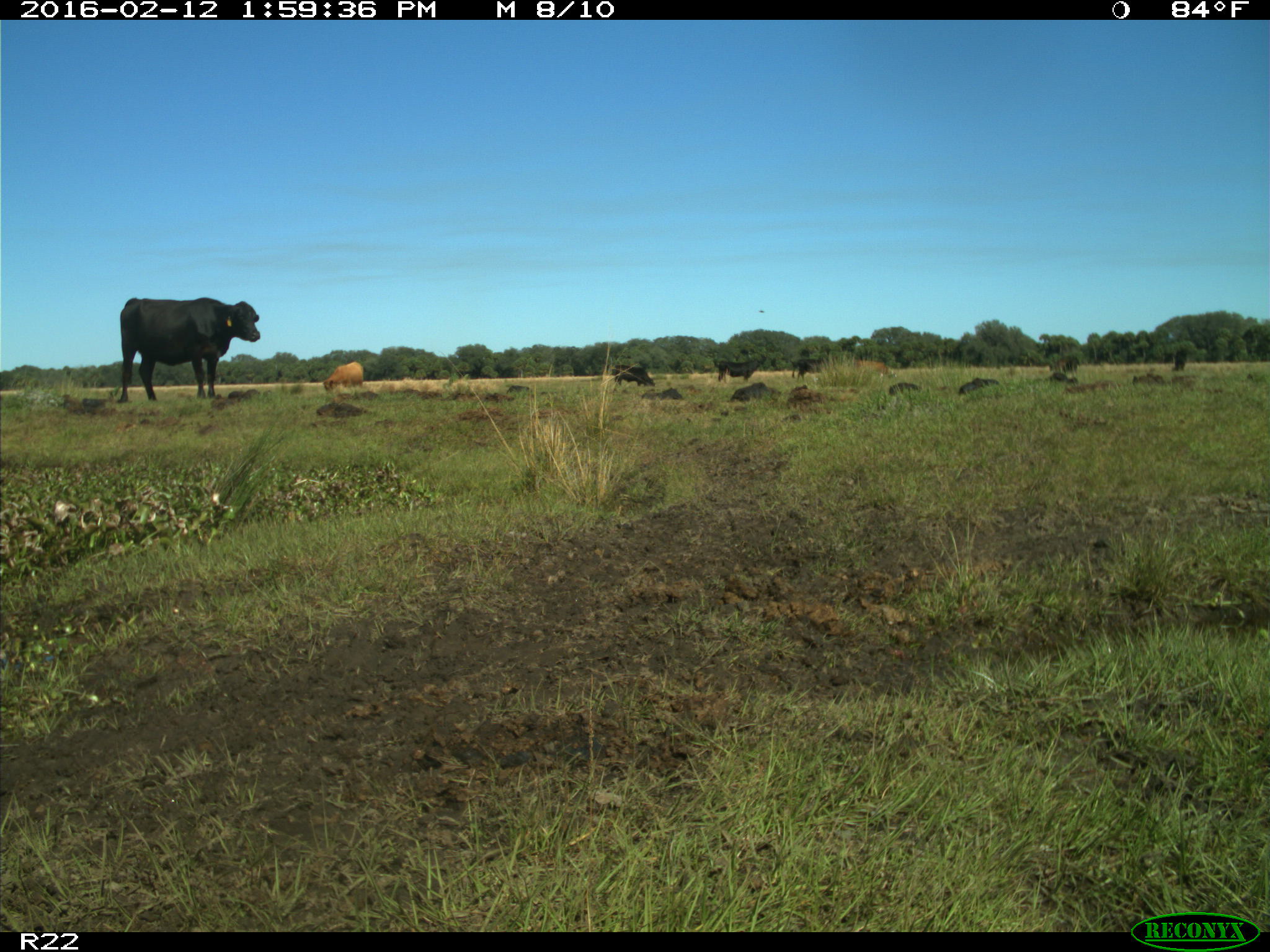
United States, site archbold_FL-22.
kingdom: Animalia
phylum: Chordata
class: Mammalia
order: Artiodactyla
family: Bovidae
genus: Bos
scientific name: Bos taurus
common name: domestic cow